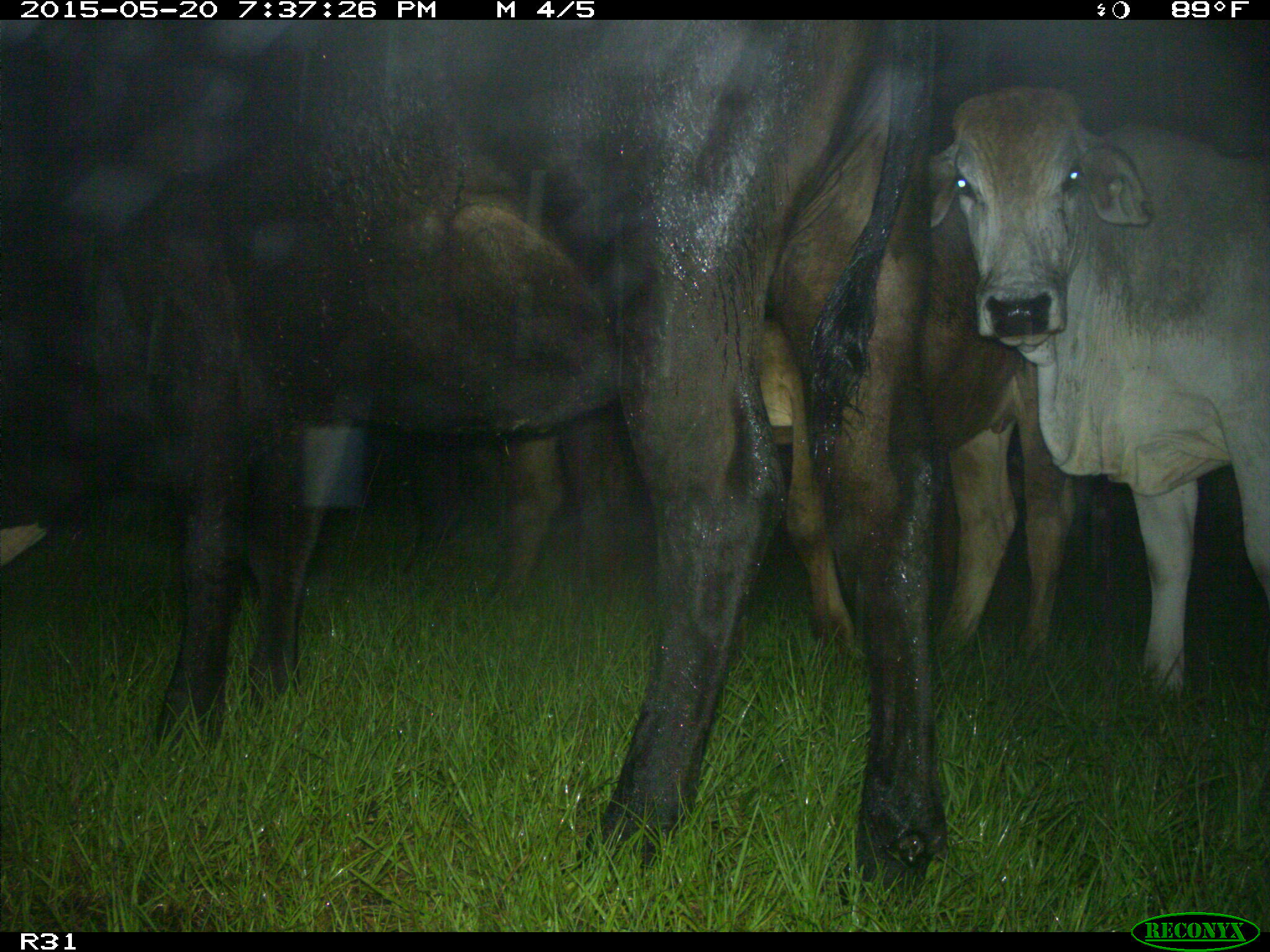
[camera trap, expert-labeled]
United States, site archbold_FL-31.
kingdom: Animalia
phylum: Chordata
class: Mammalia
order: Artiodactyla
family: Bovidae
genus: Bos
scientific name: Bos taurus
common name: domestic cow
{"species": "Bos taurus (domestic cow)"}